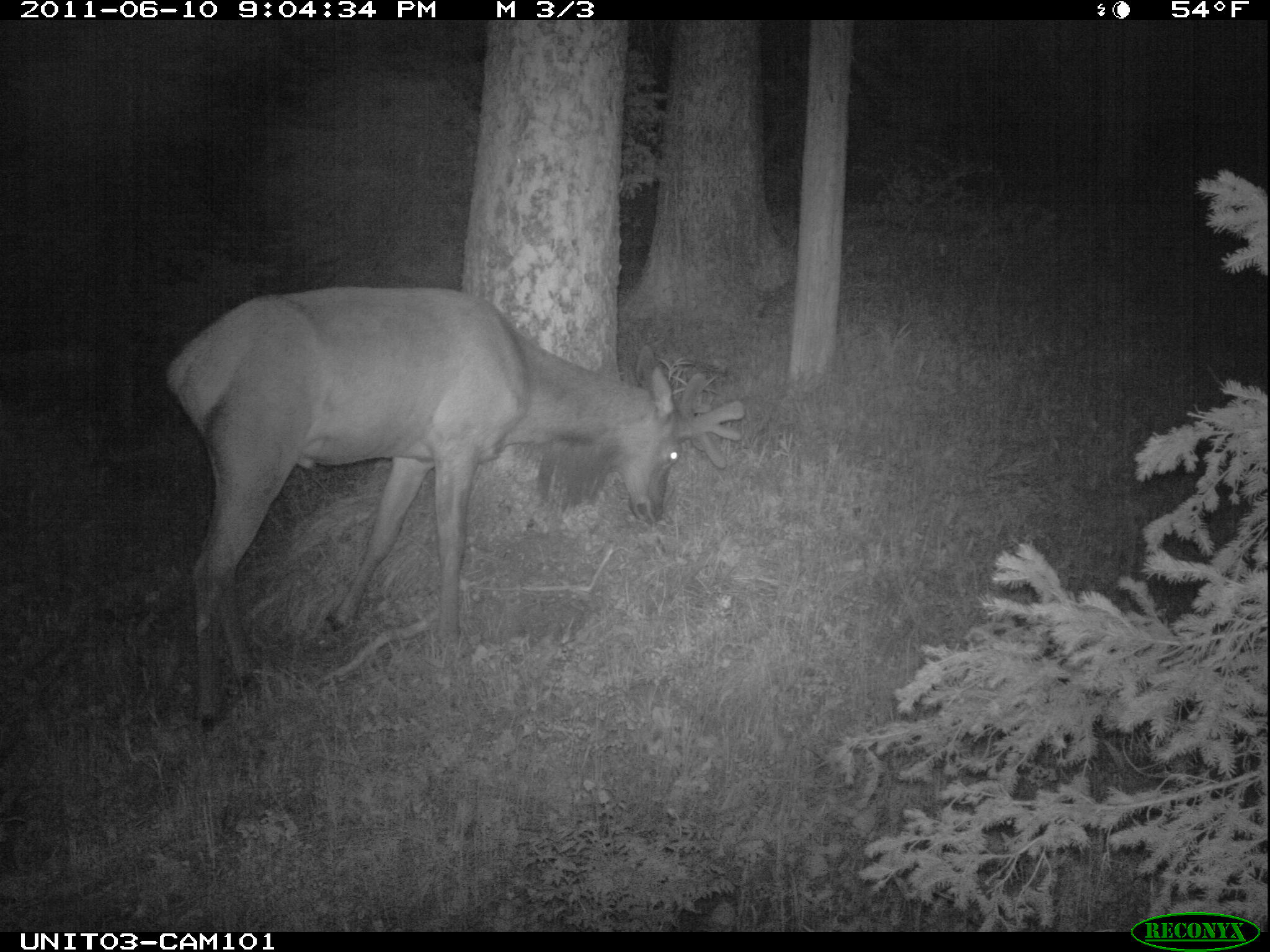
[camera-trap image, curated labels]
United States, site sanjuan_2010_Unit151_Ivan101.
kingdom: Animalia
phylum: Chordata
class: Mammalia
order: Artiodactyla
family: Cervidae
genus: Cervus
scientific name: Cervus elaphus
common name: red deer